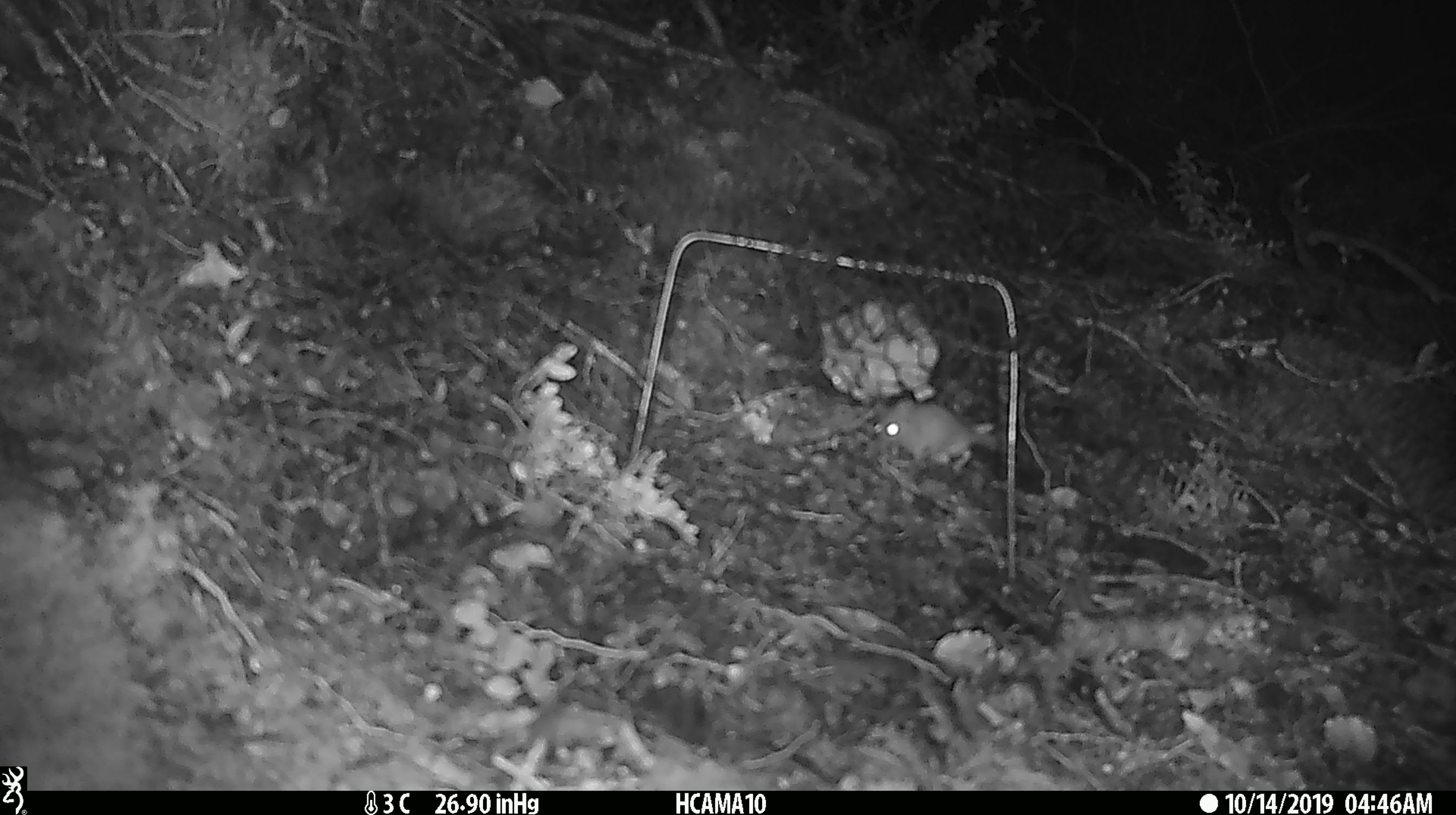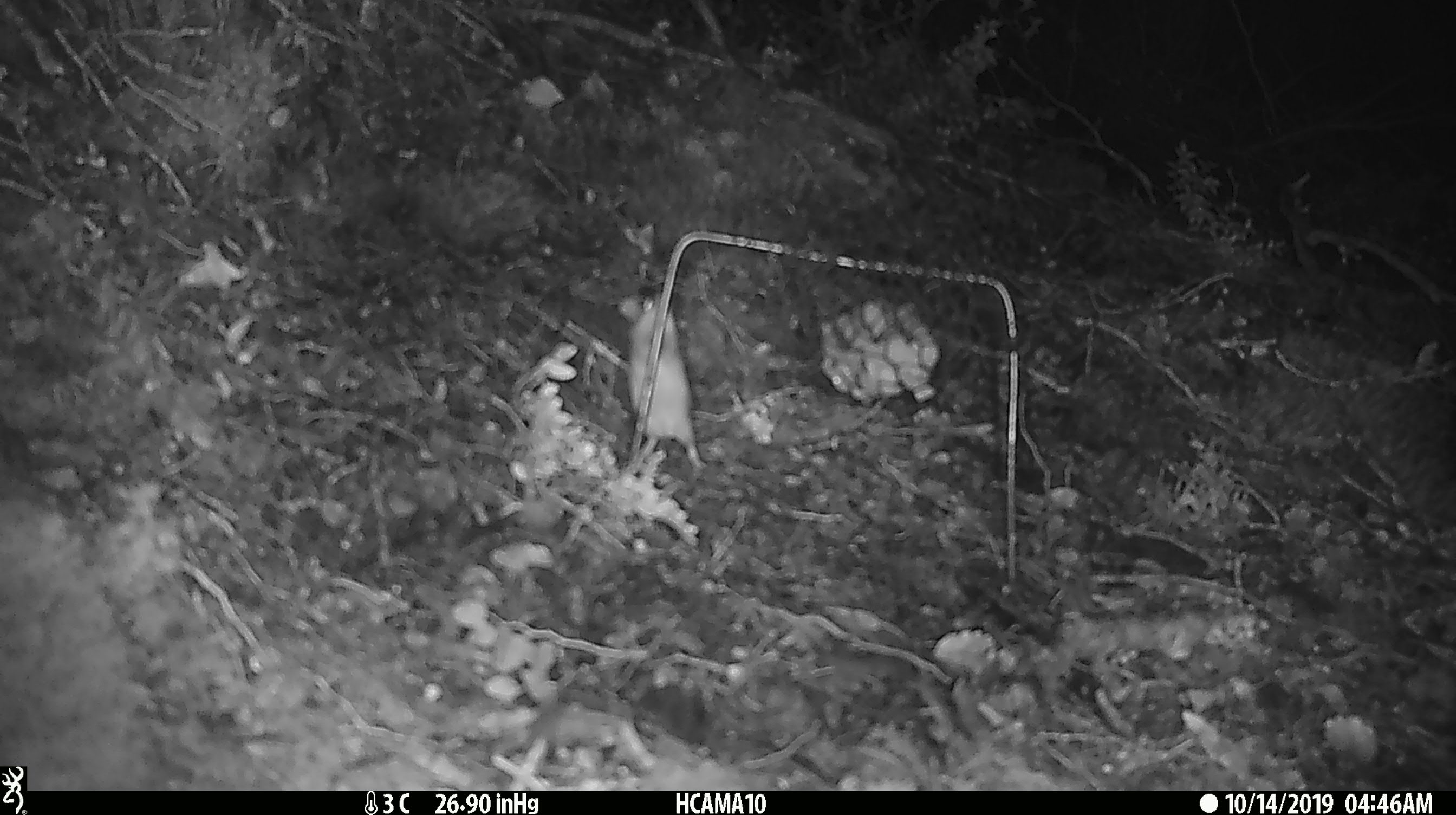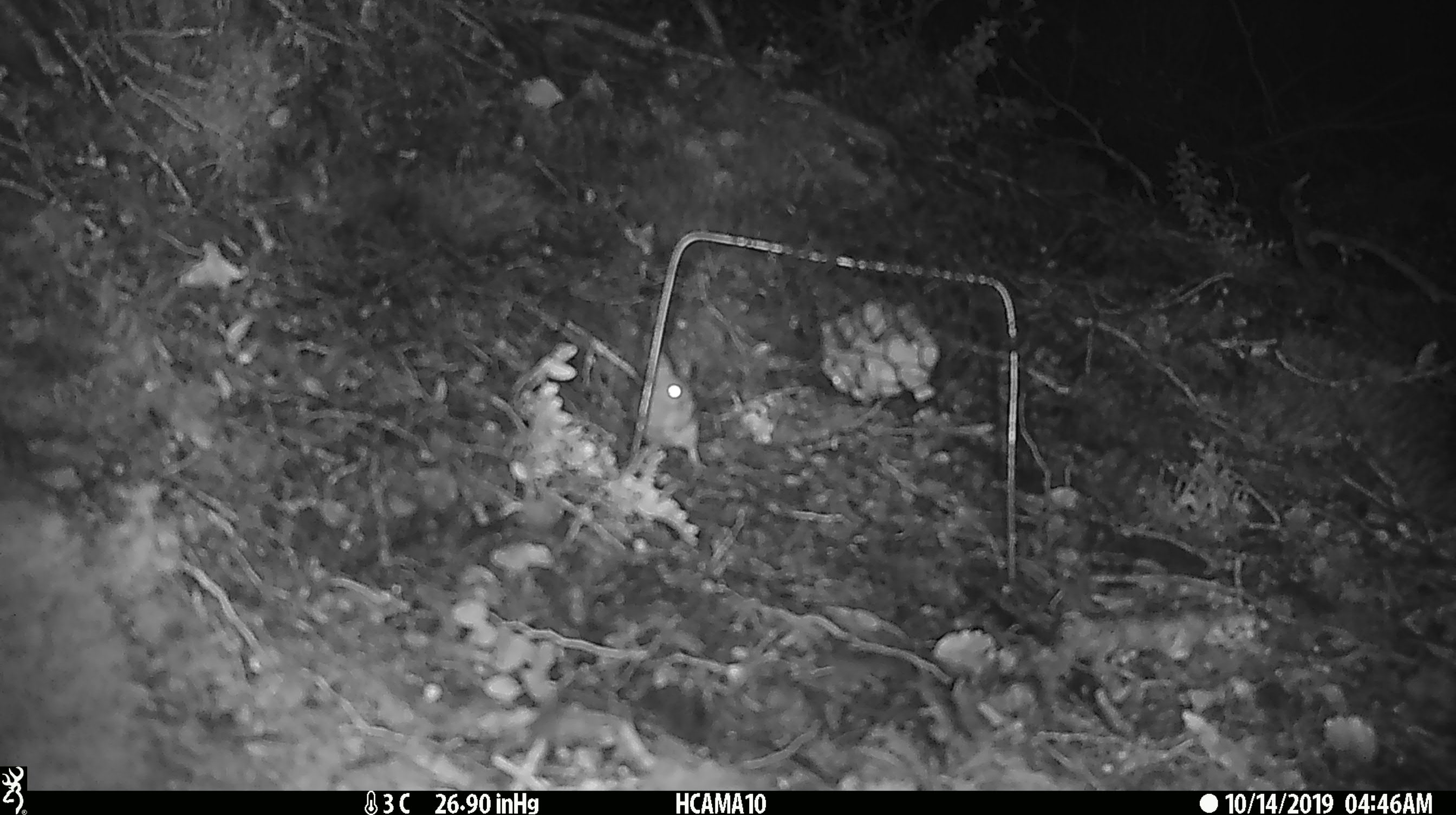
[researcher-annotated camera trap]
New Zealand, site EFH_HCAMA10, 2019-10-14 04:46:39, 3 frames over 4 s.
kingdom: Animalia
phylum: Chordata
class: Mammalia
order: Rodentia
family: Muridae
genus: Mus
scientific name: Mus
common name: mouse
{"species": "mouse (Mus)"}